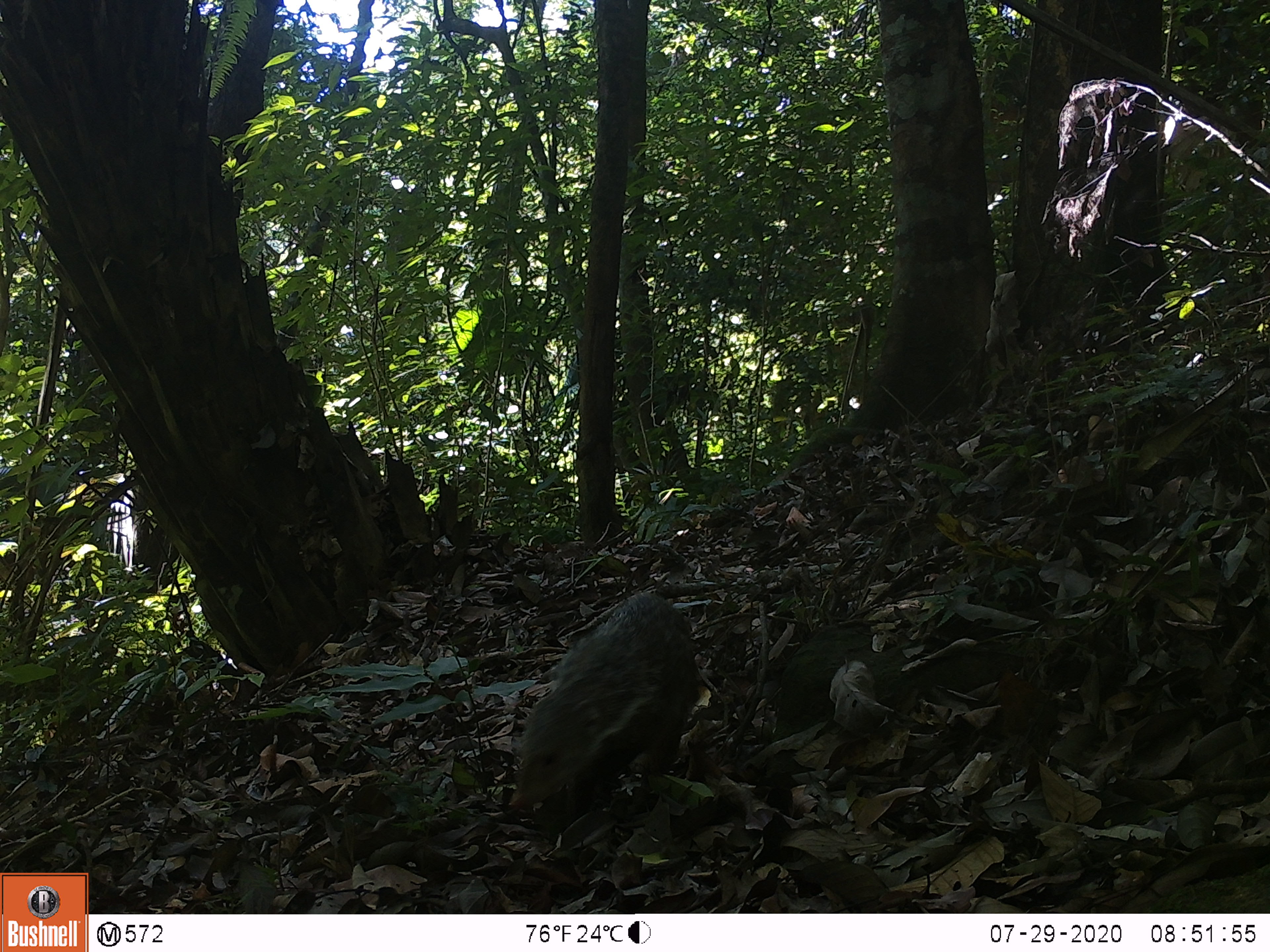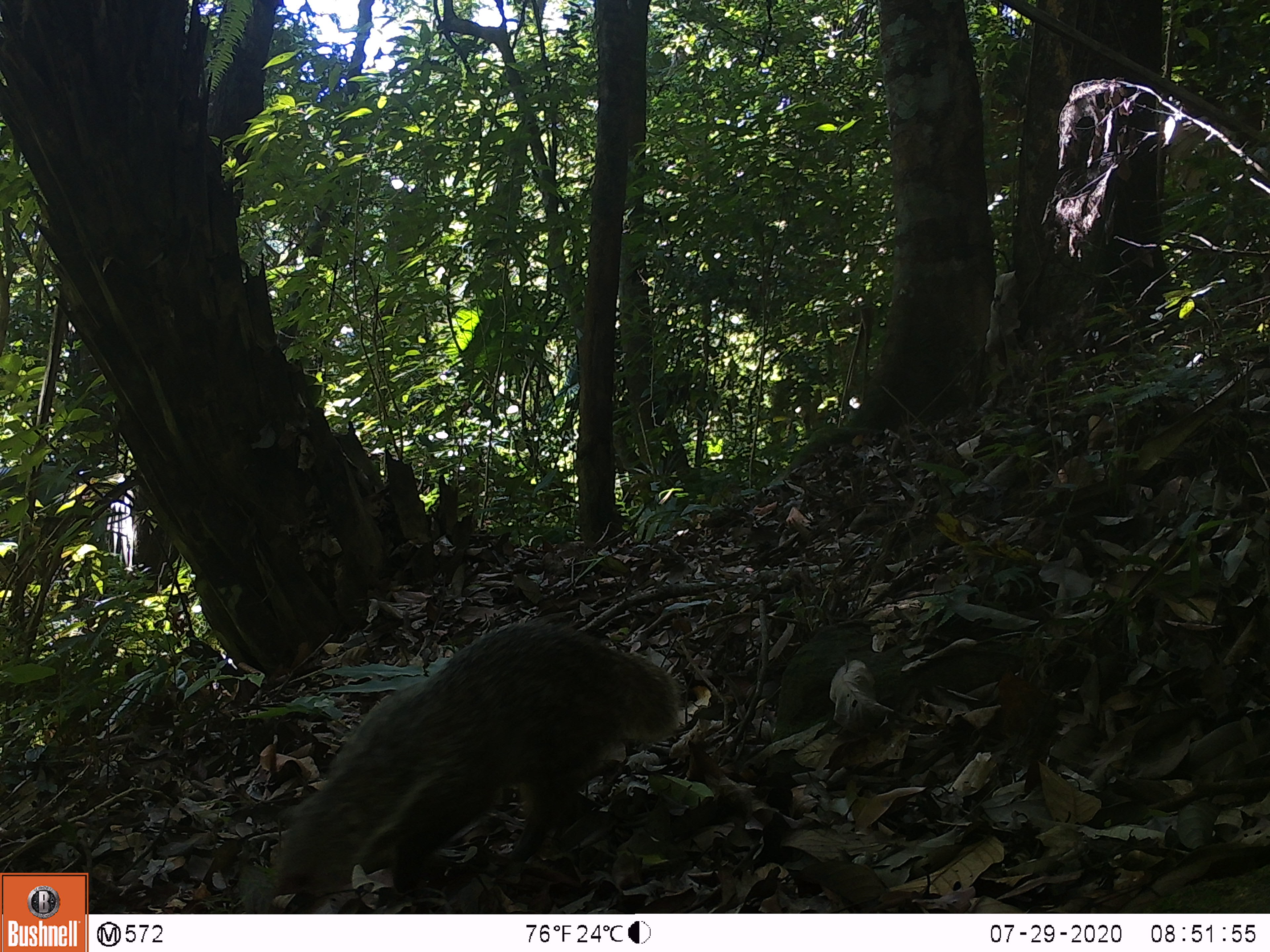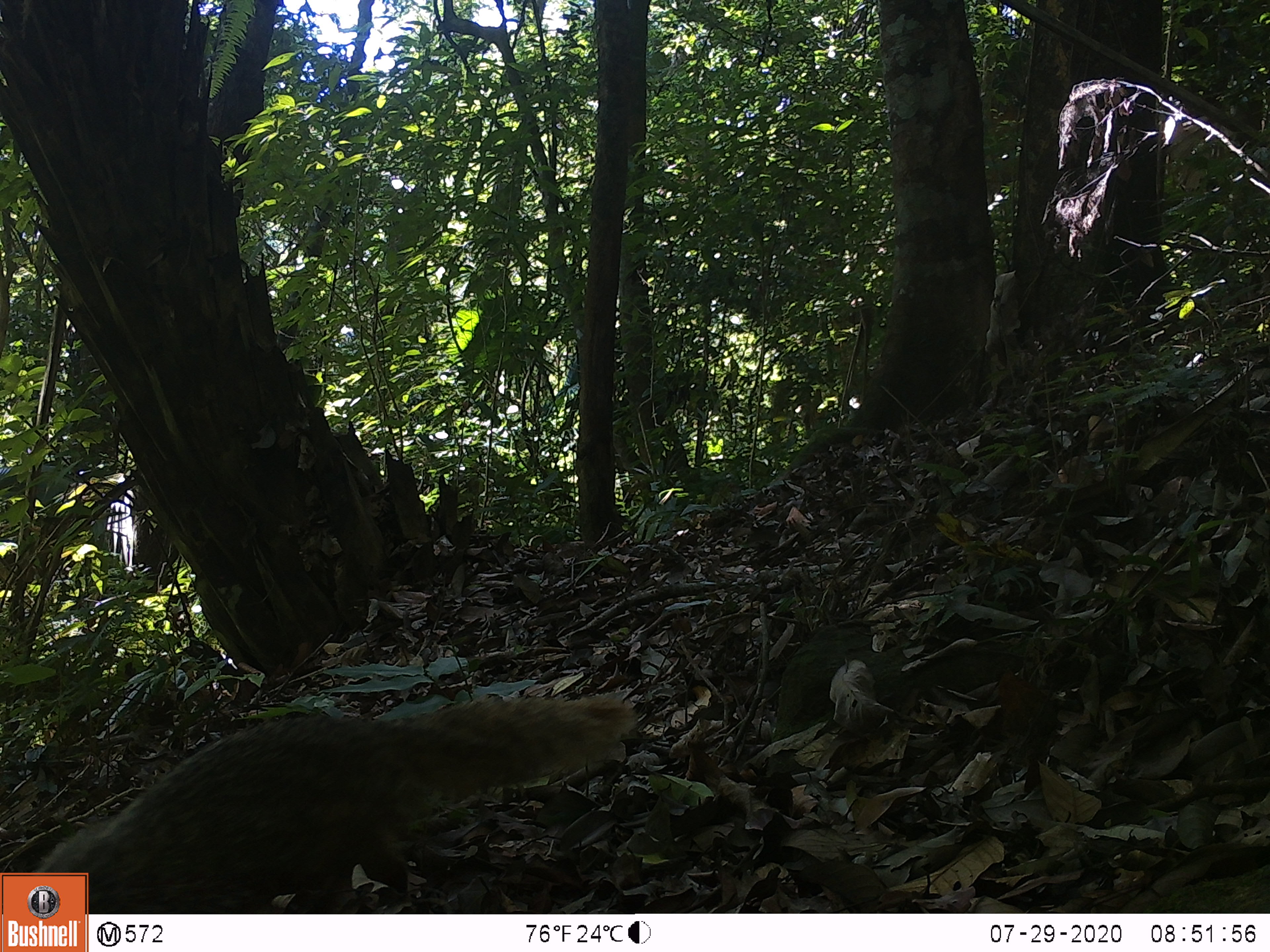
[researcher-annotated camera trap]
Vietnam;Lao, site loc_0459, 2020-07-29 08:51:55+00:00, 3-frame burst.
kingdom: Animalia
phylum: Chordata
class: Mammalia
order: Carnivora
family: Herpestidae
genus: Urva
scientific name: Urva urva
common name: crab-eating mongoose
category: crab eating mongoose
Crab eating mongoose (crab-eating mongoose) (Urva urva). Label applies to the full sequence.